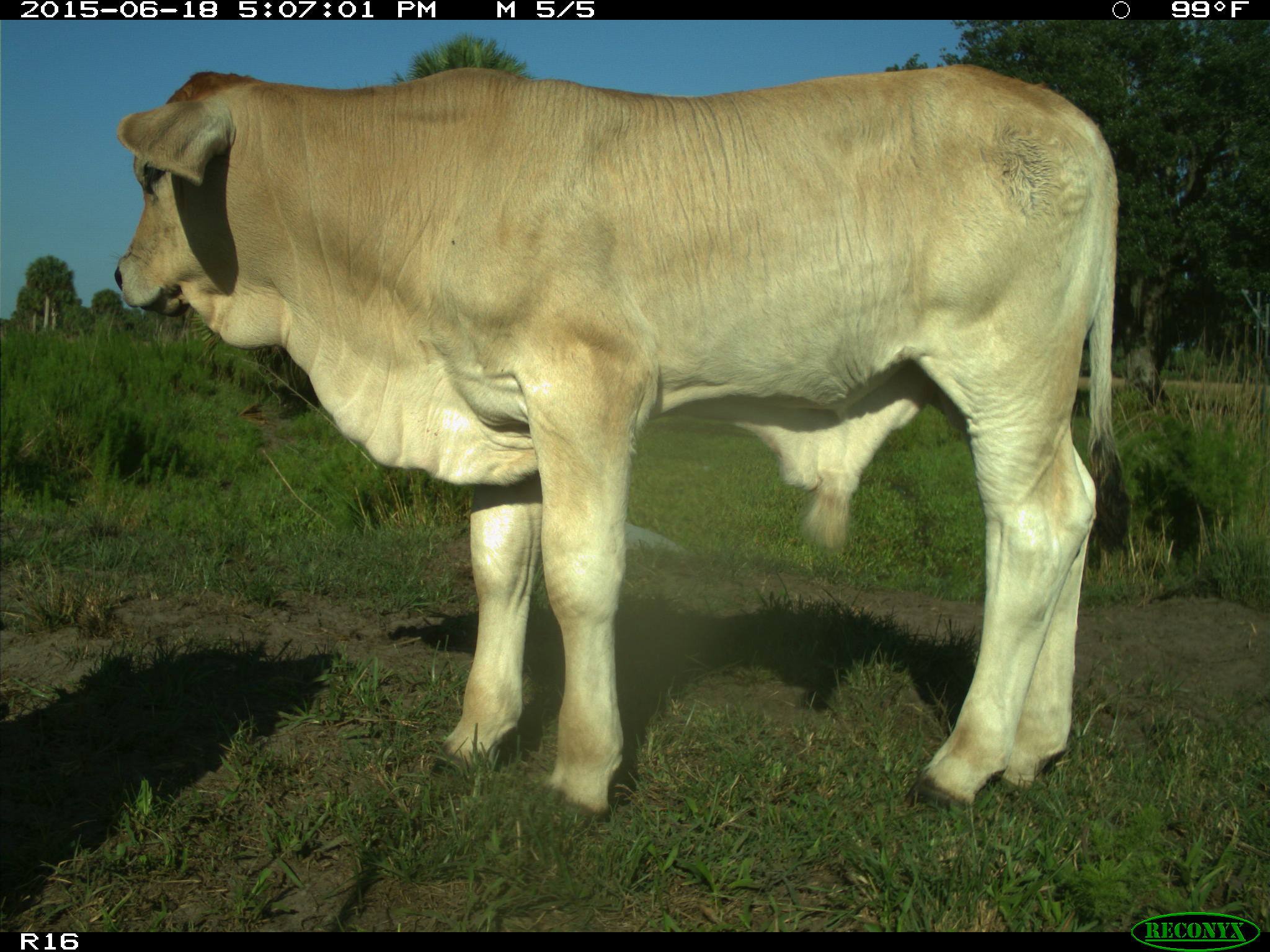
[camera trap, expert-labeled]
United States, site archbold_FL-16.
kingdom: Animalia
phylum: Chordata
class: Mammalia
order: Artiodactyla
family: Bovidae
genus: Bos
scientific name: Bos taurus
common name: domestic cow